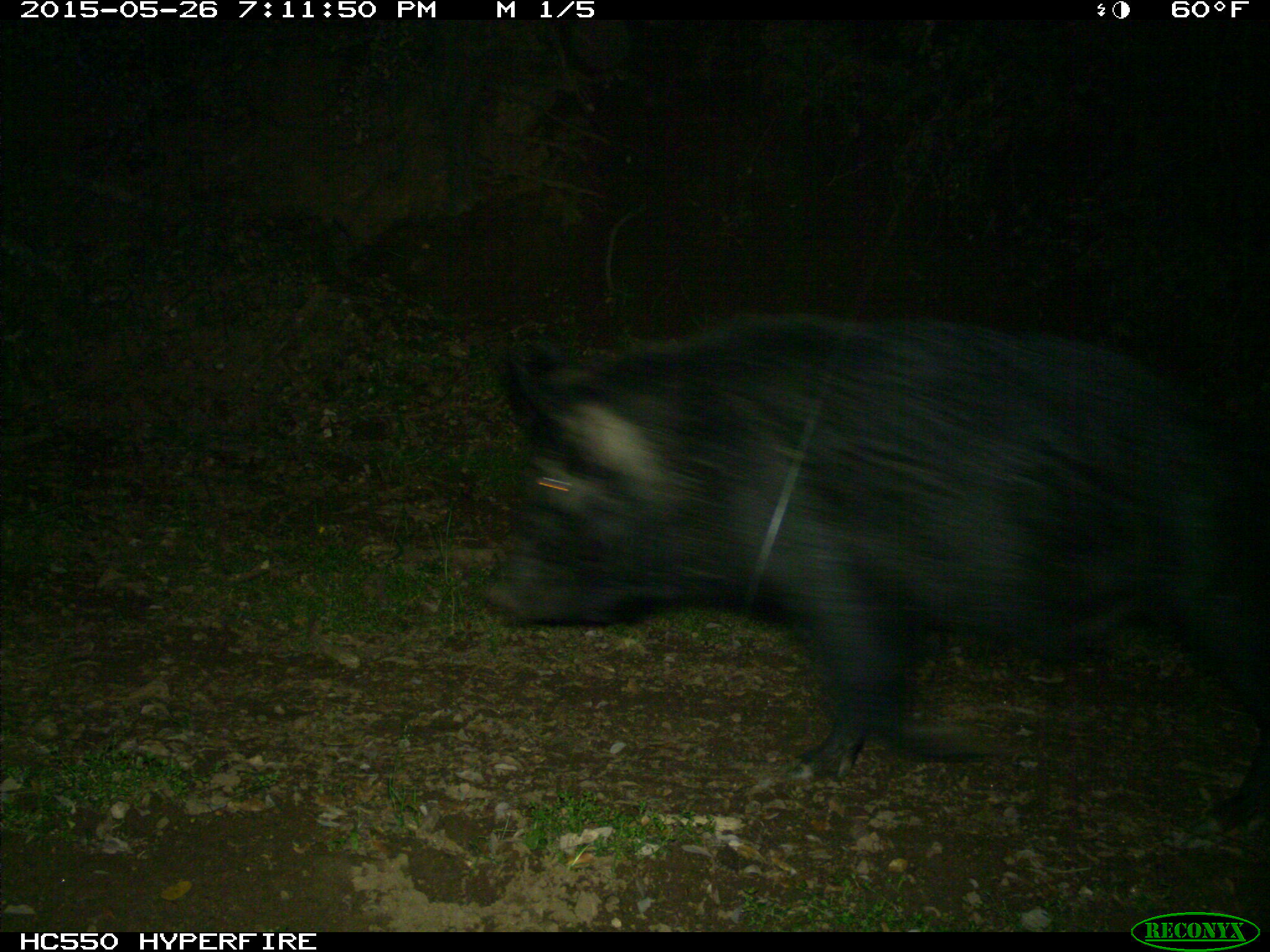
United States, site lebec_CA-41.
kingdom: Animalia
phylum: Chordata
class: Mammalia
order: Artiodactyla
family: Suidae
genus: Sus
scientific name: Sus scrofa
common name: wild boar